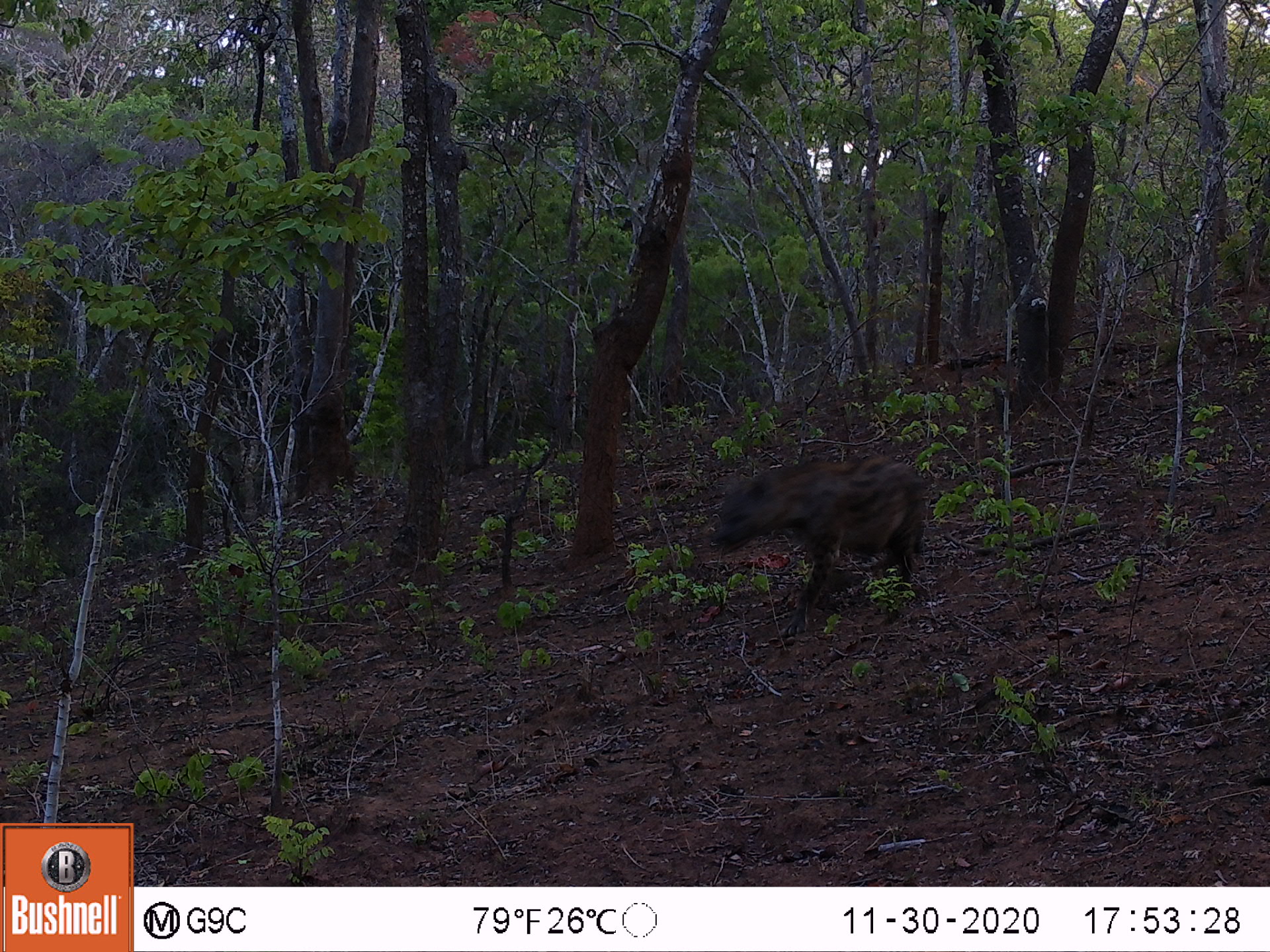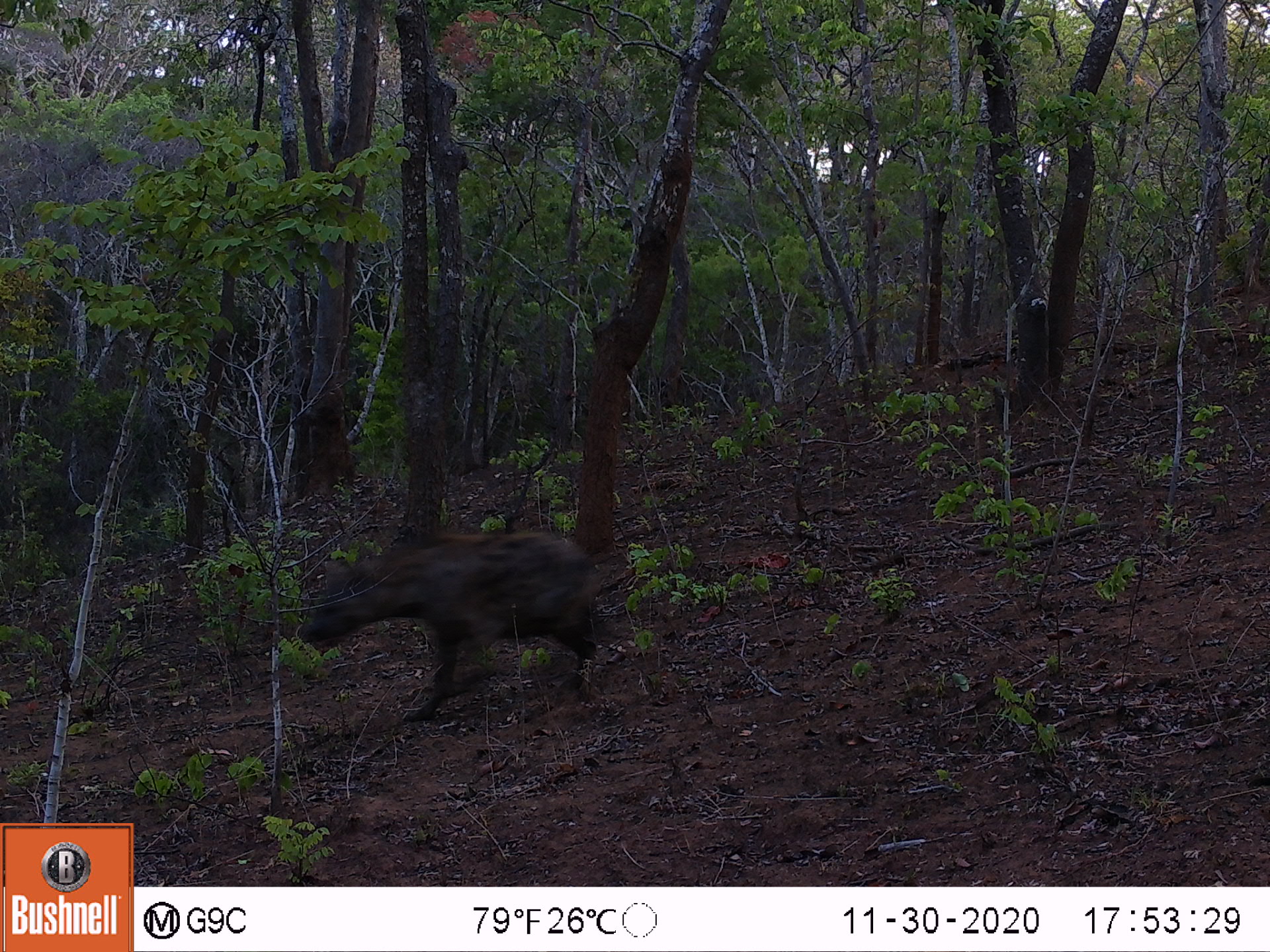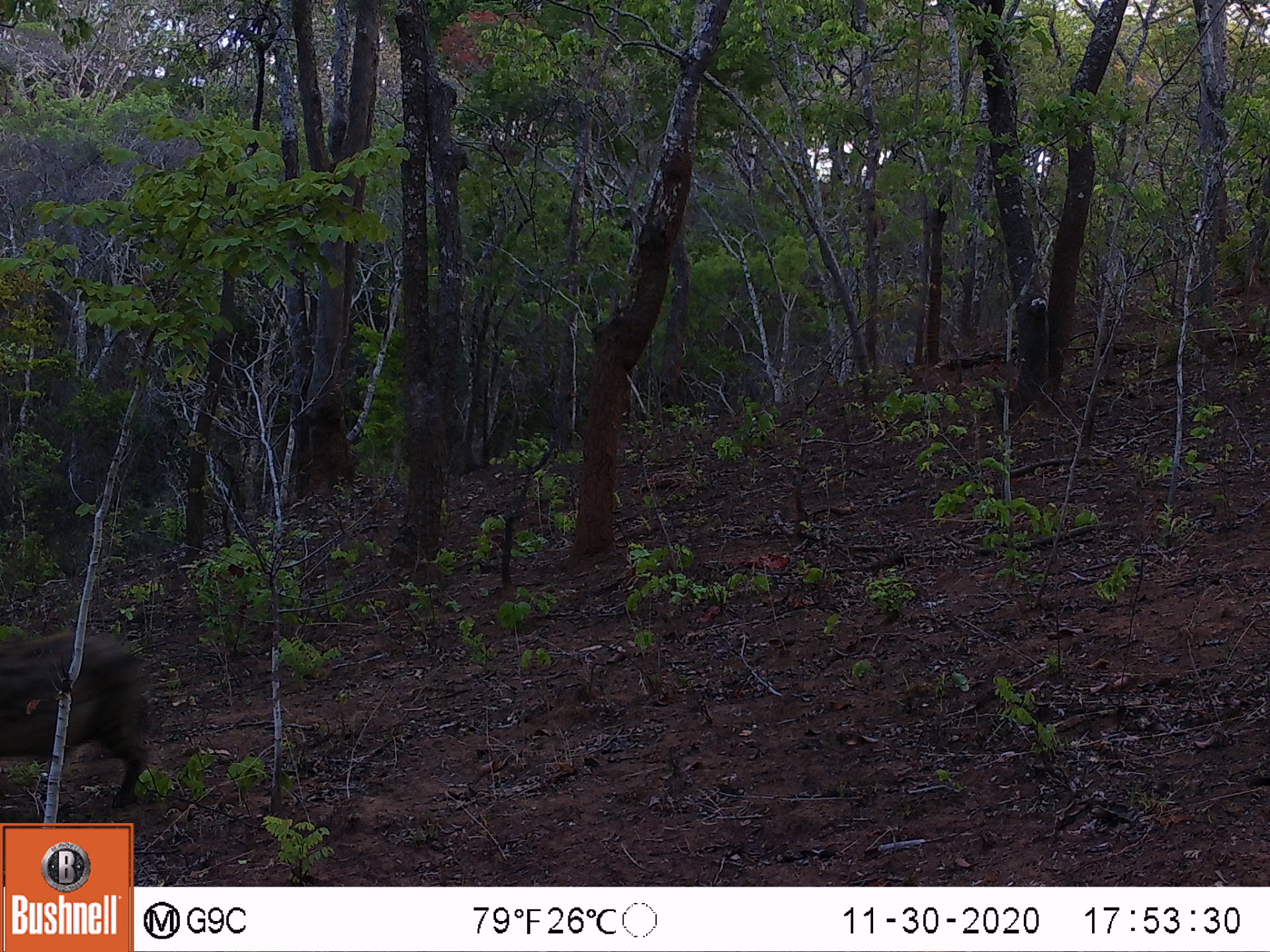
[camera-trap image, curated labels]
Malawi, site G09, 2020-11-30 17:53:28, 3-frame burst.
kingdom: Animalia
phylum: Chordata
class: Mammalia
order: Carnivora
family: Hyaenidae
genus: Crocuta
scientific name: Crocuta crocuta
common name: spotted hyena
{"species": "spotted hyena (Crocuta crocuta)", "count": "1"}